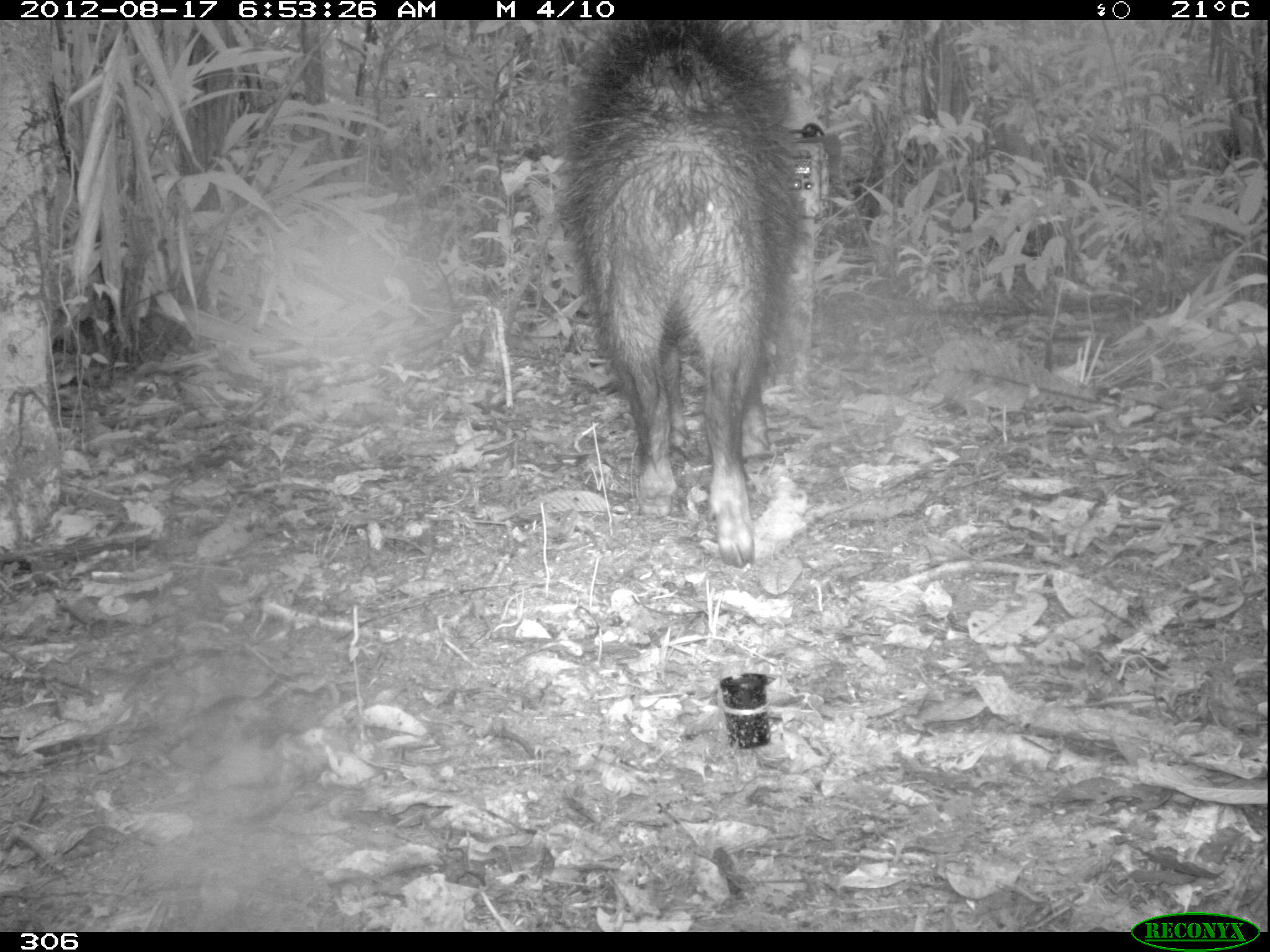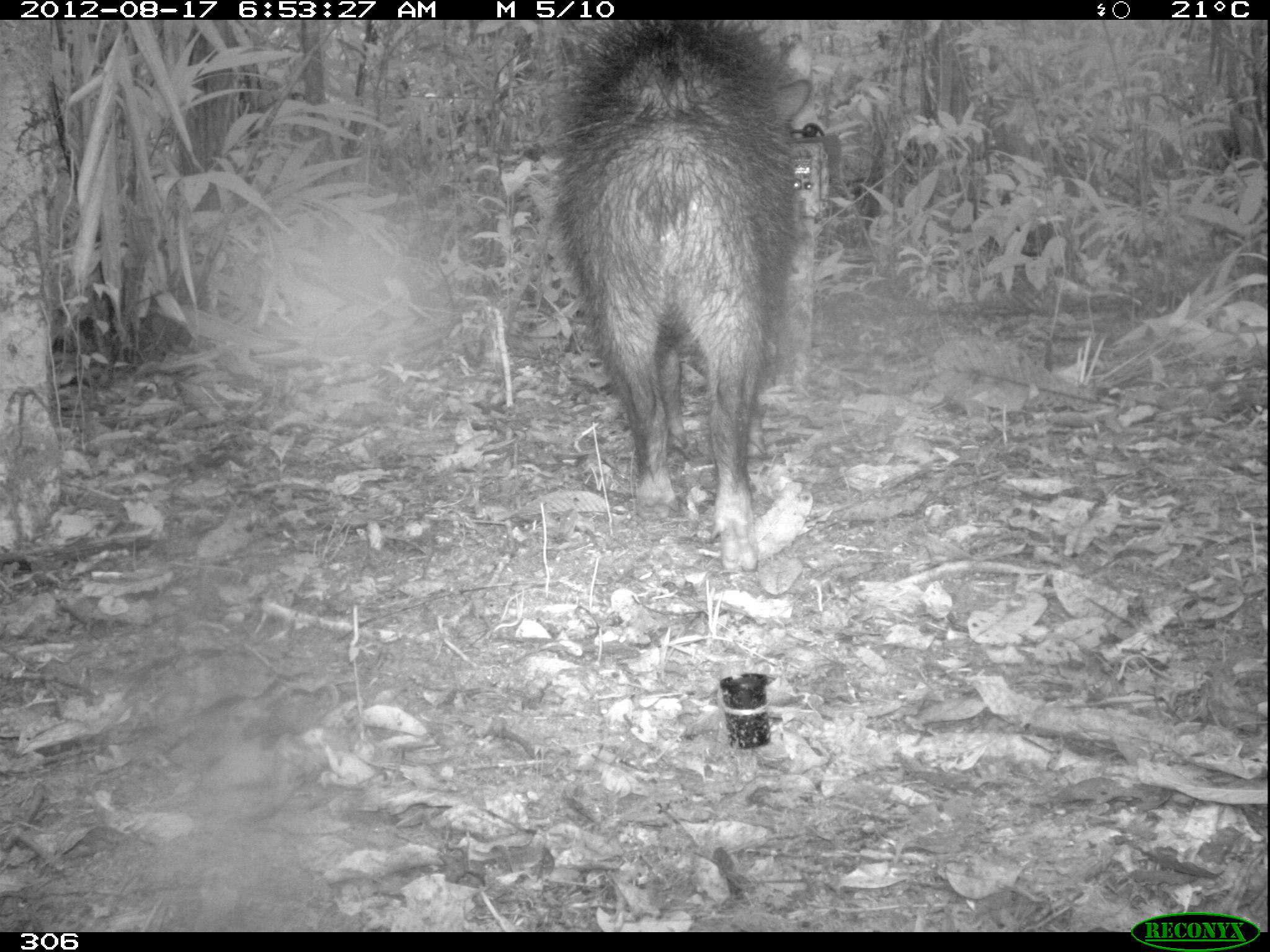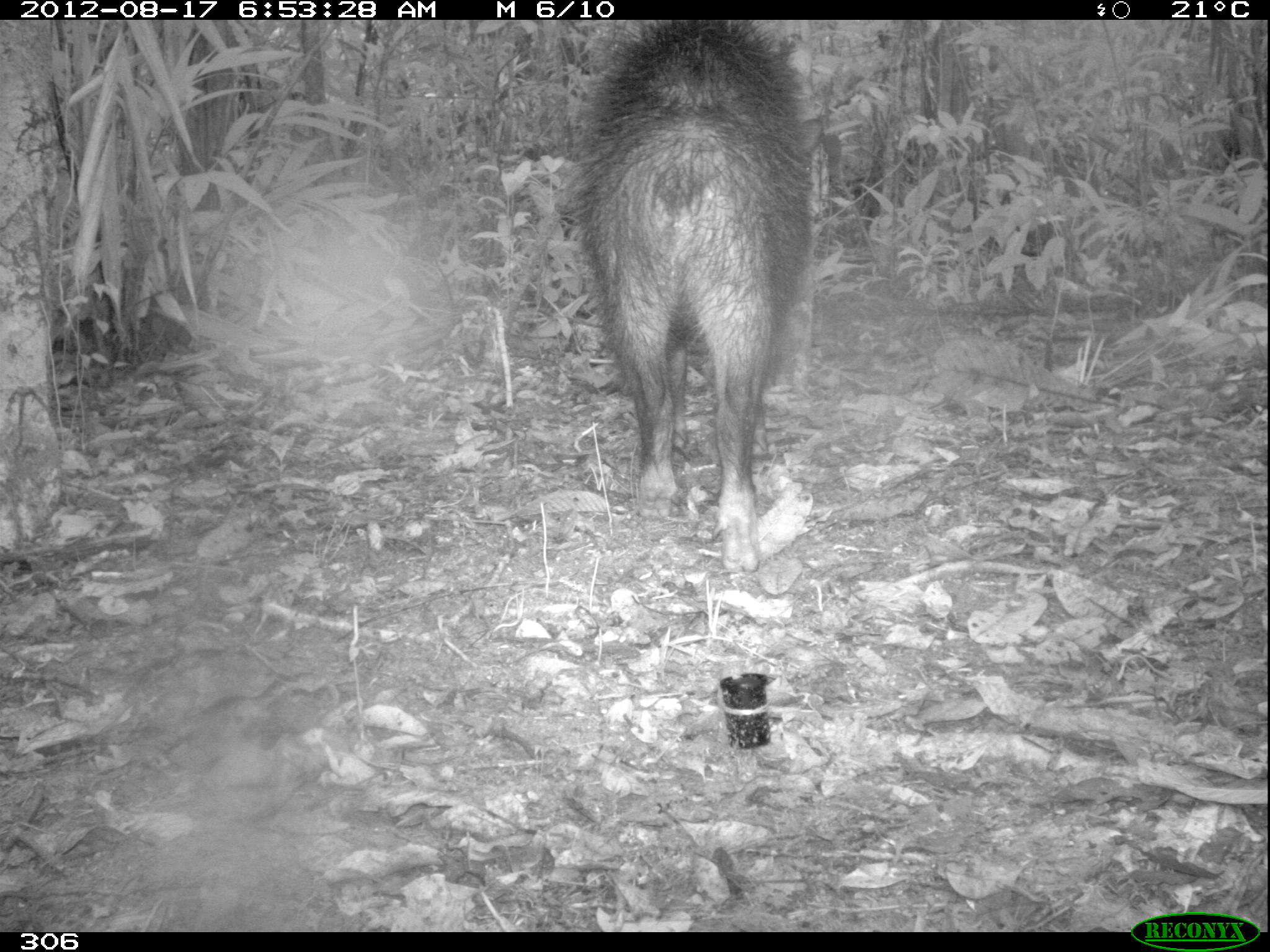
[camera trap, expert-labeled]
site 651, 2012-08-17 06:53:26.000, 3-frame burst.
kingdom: Animalia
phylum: Chordata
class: Mammalia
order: Artiodactyla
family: Tayassuidae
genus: Tayassu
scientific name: Tayassu pecari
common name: white-lipped peccary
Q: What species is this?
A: Tayassu pecari (white-lipped peccary).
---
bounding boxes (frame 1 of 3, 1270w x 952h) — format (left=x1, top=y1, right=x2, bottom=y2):
tayassu pecari: (left=559, top=18, right=807, bottom=566)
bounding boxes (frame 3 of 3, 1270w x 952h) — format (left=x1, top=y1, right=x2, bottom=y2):
tayassu pecari: (left=569, top=19, right=814, bottom=572)